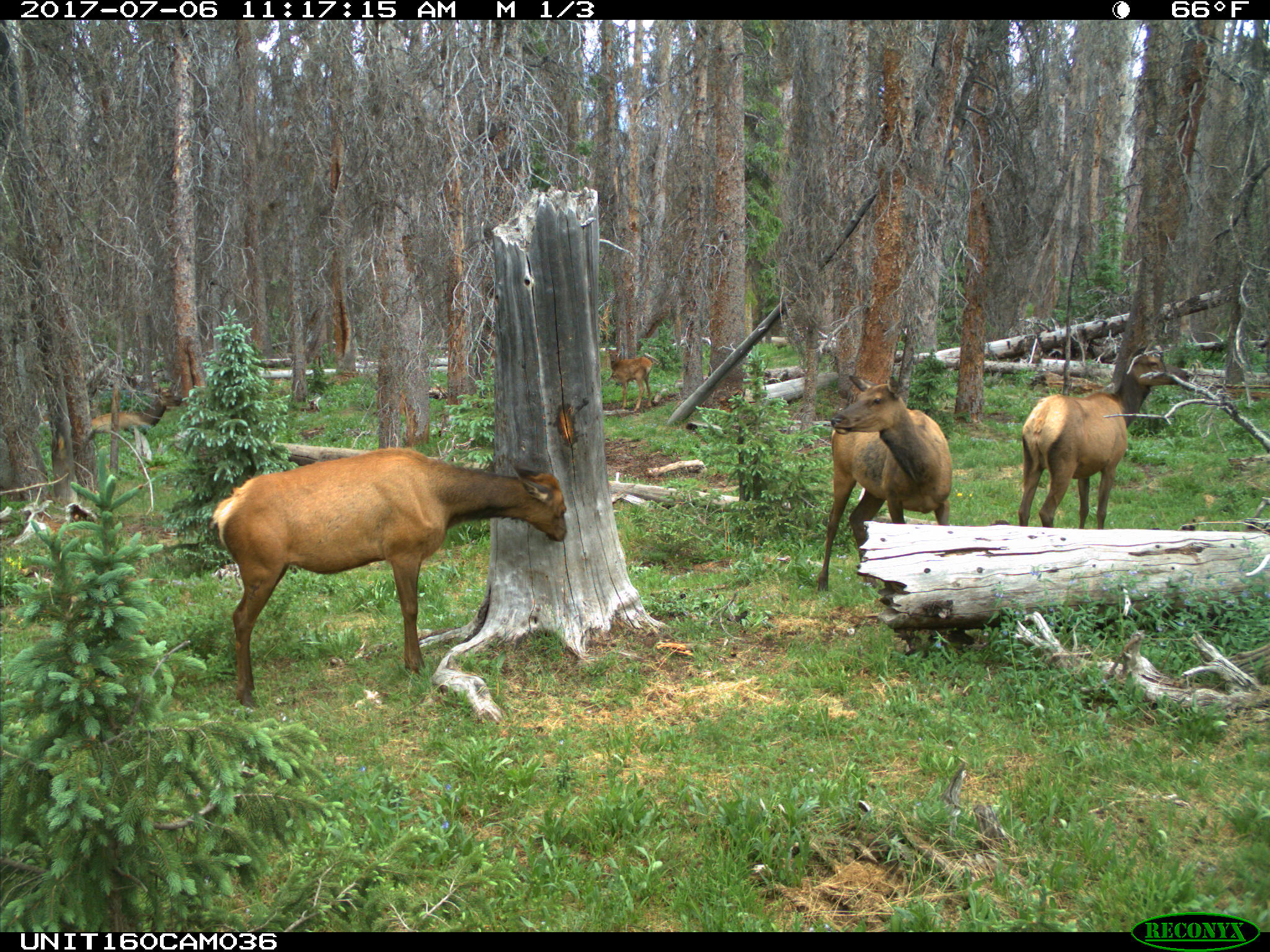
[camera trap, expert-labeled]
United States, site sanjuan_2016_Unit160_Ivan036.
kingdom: Animalia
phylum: Chordata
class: Mammalia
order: Artiodactyla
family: Cervidae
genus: Cervus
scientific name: Cervus elaphus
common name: red deer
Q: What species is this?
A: Cervus elaphus (red deer).